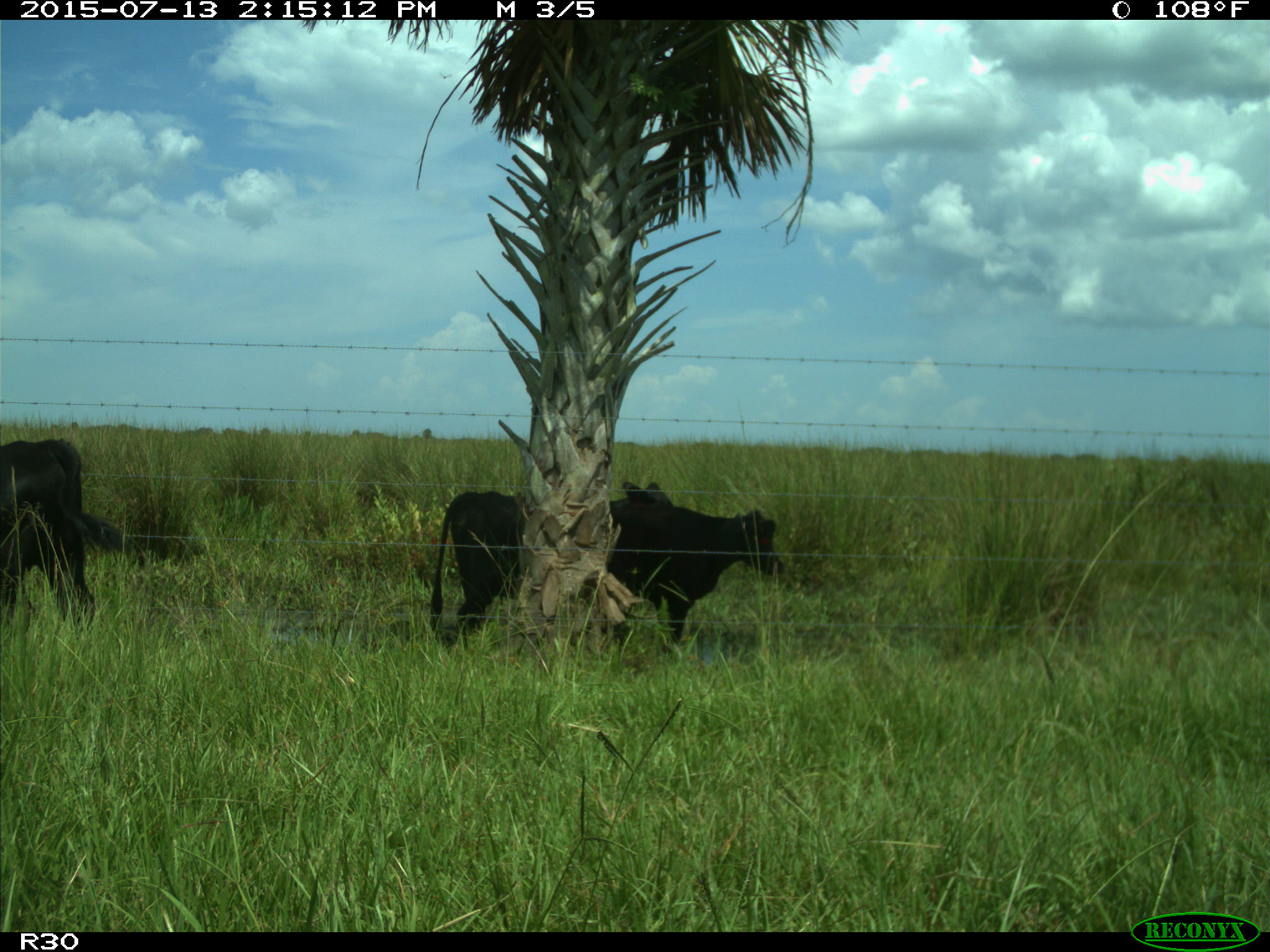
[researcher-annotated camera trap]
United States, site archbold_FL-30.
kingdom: Animalia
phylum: Chordata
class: Mammalia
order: Artiodactyla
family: Bovidae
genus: Bos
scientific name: Bos taurus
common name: domestic cow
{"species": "Bos taurus (domestic cow)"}